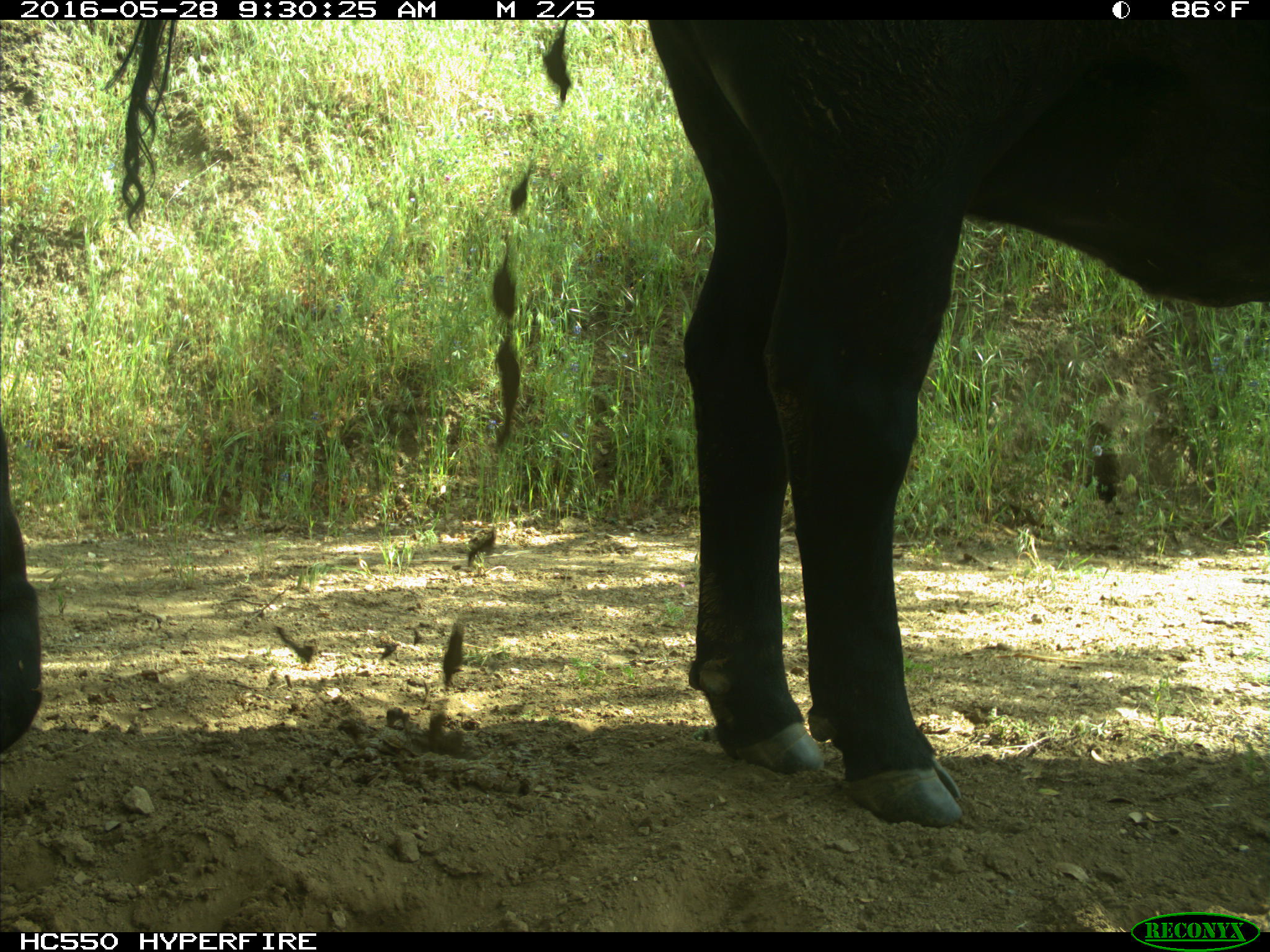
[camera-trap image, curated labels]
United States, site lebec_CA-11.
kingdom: Animalia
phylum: Chordata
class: Mammalia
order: Artiodactyla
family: Bovidae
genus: Bos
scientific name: Bos taurus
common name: domestic cow